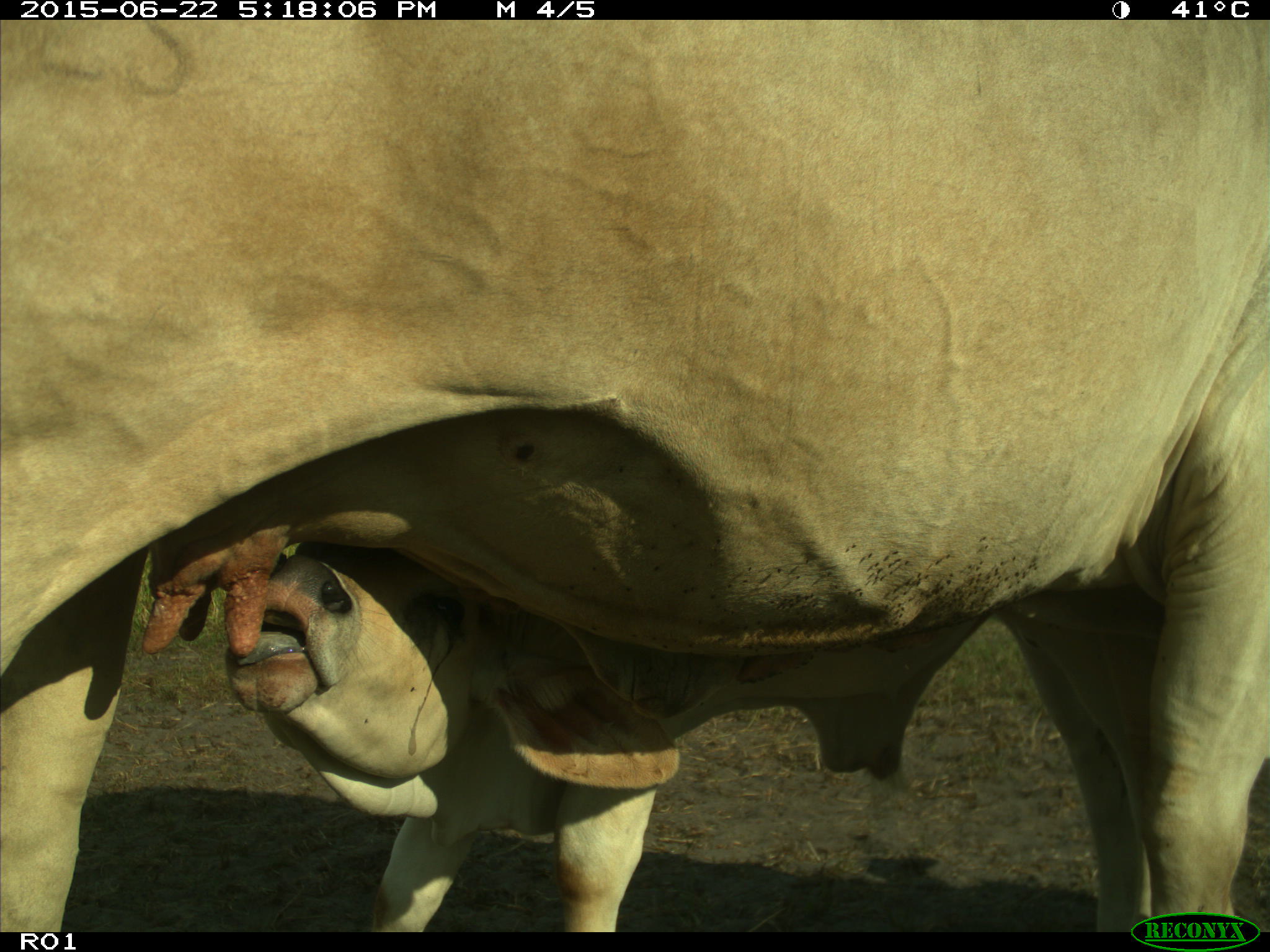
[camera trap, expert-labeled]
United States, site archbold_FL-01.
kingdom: Animalia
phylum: Chordata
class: Mammalia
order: Artiodactyla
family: Bovidae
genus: Bos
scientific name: Bos taurus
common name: domestic cow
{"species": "Bos taurus (domestic cow)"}